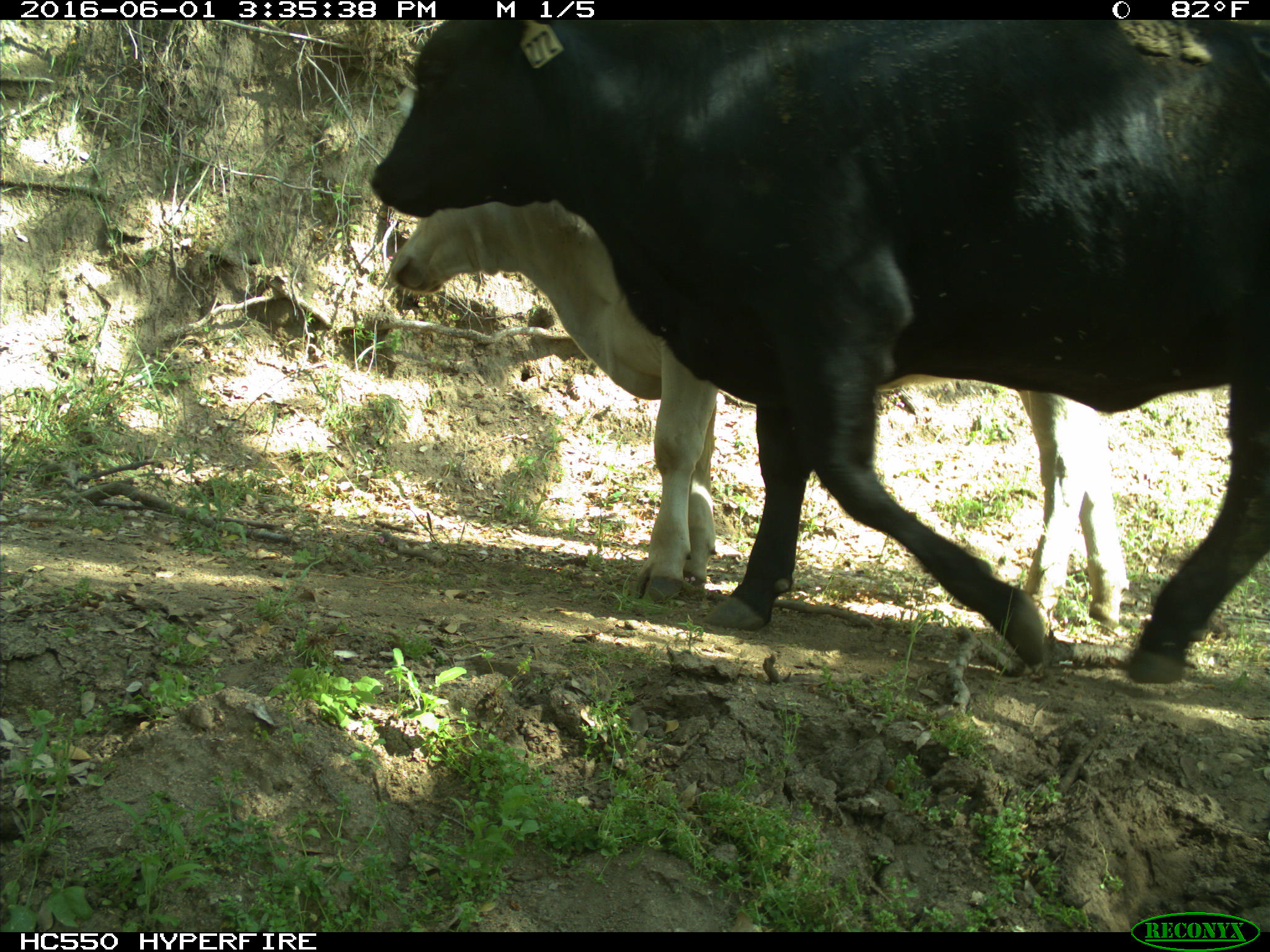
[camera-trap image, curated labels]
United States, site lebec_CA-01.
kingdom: Animalia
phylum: Chordata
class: Mammalia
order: Artiodactyla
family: Bovidae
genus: Bos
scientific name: Bos taurus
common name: domestic cow